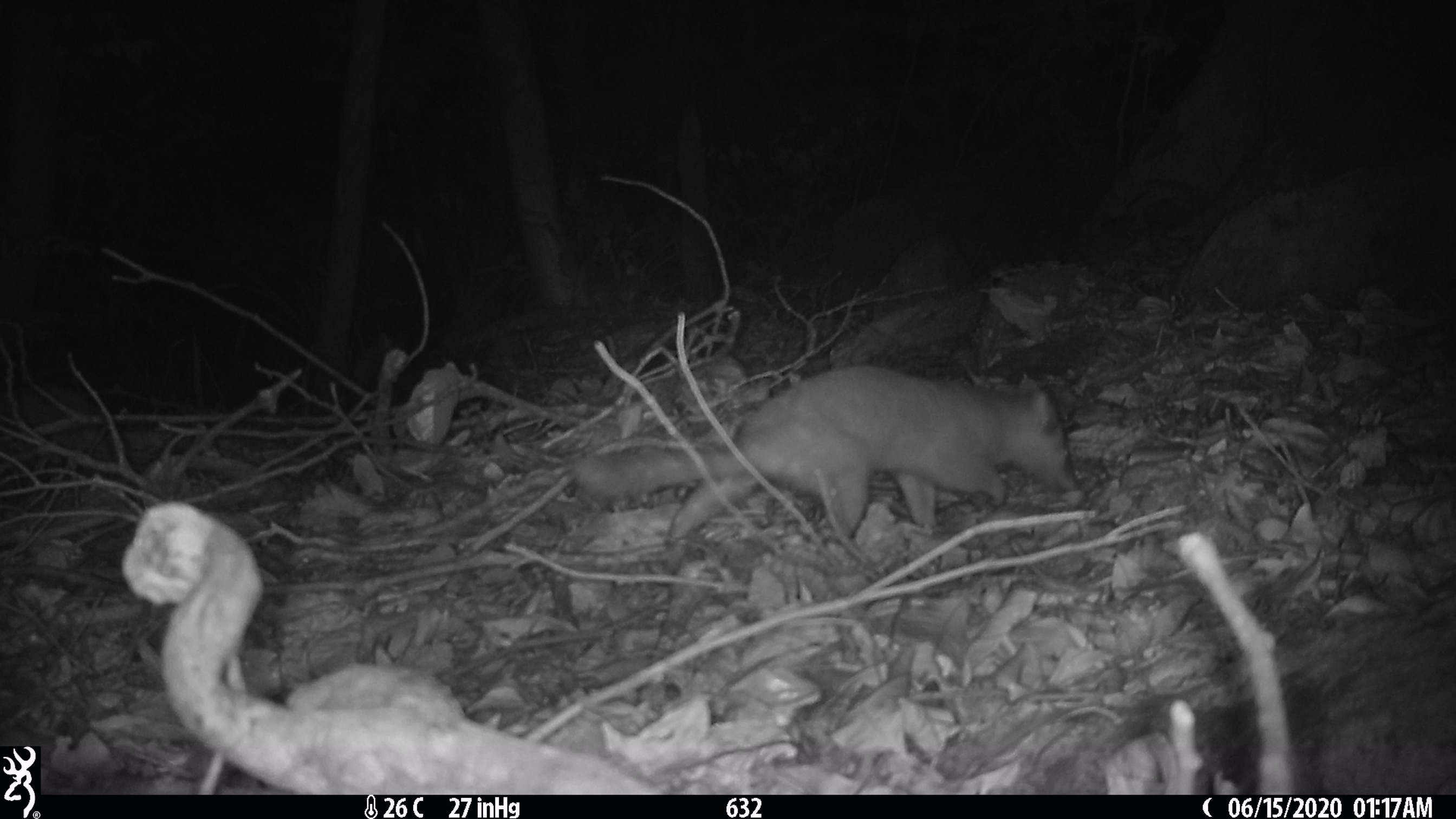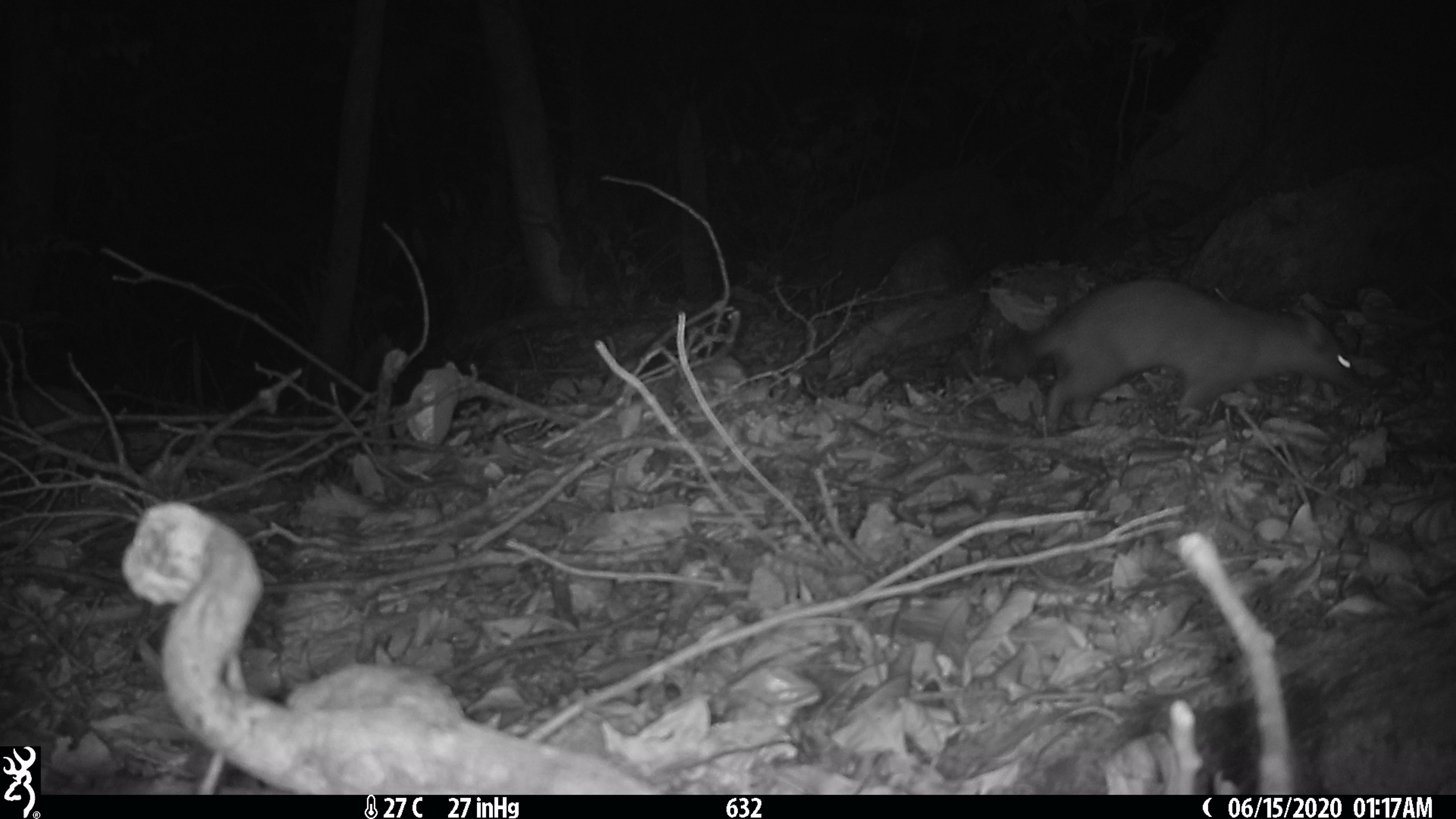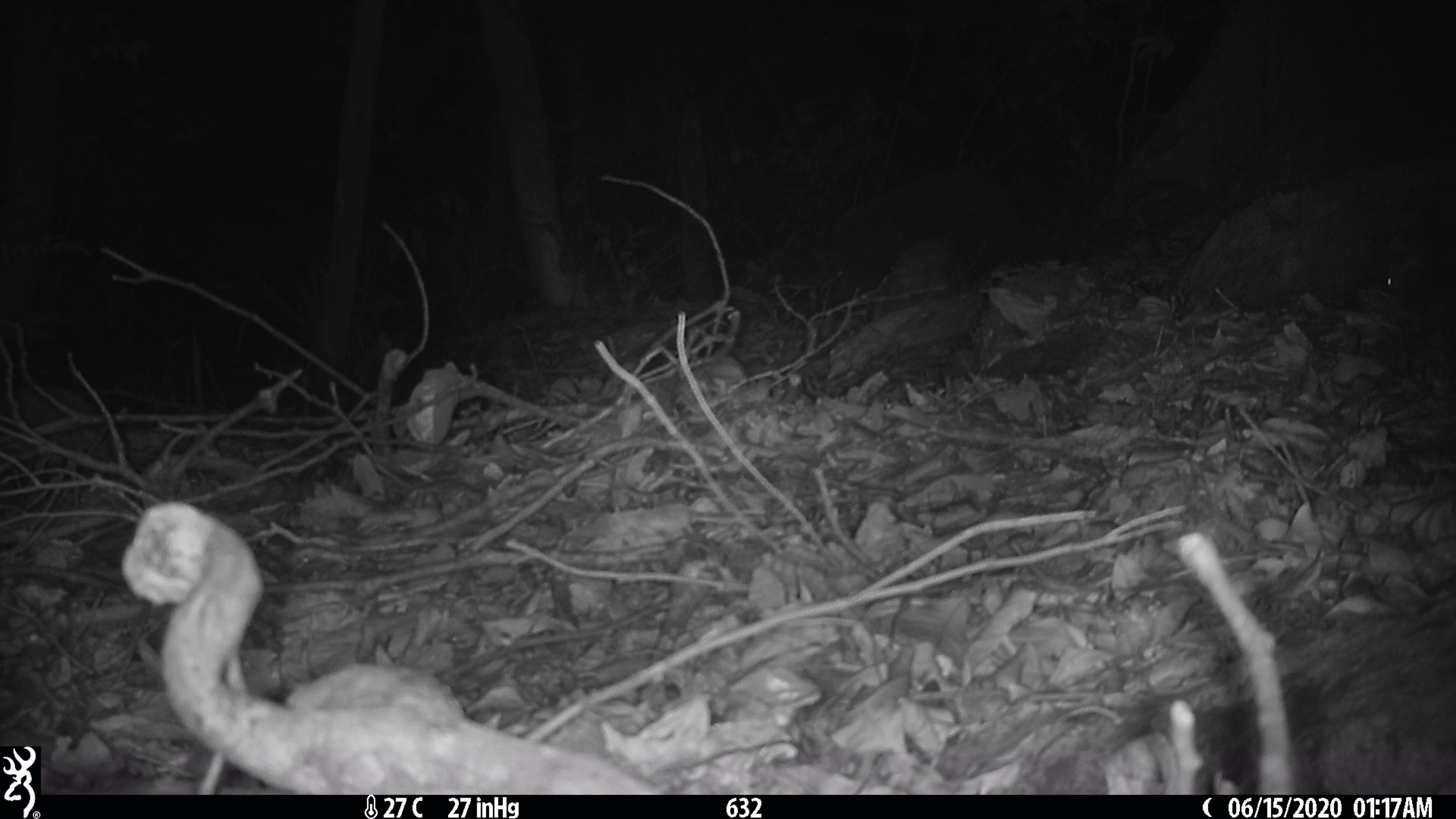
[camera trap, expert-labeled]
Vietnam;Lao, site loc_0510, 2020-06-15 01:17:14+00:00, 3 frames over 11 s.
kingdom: Animalia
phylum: Chordata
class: Mammalia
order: Carnivora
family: Mustelidae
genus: Melogale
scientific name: Melogale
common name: ferret badger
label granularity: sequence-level